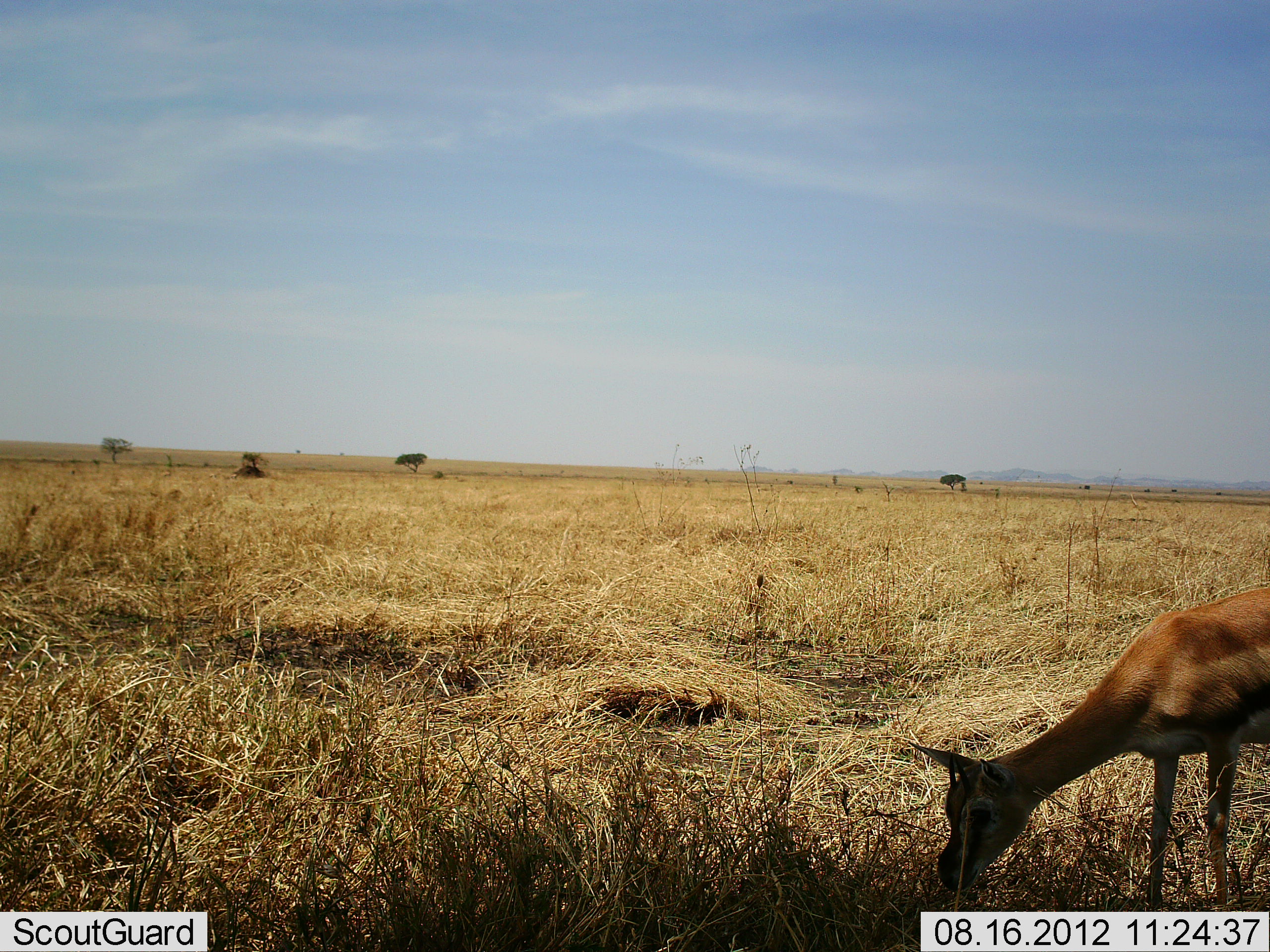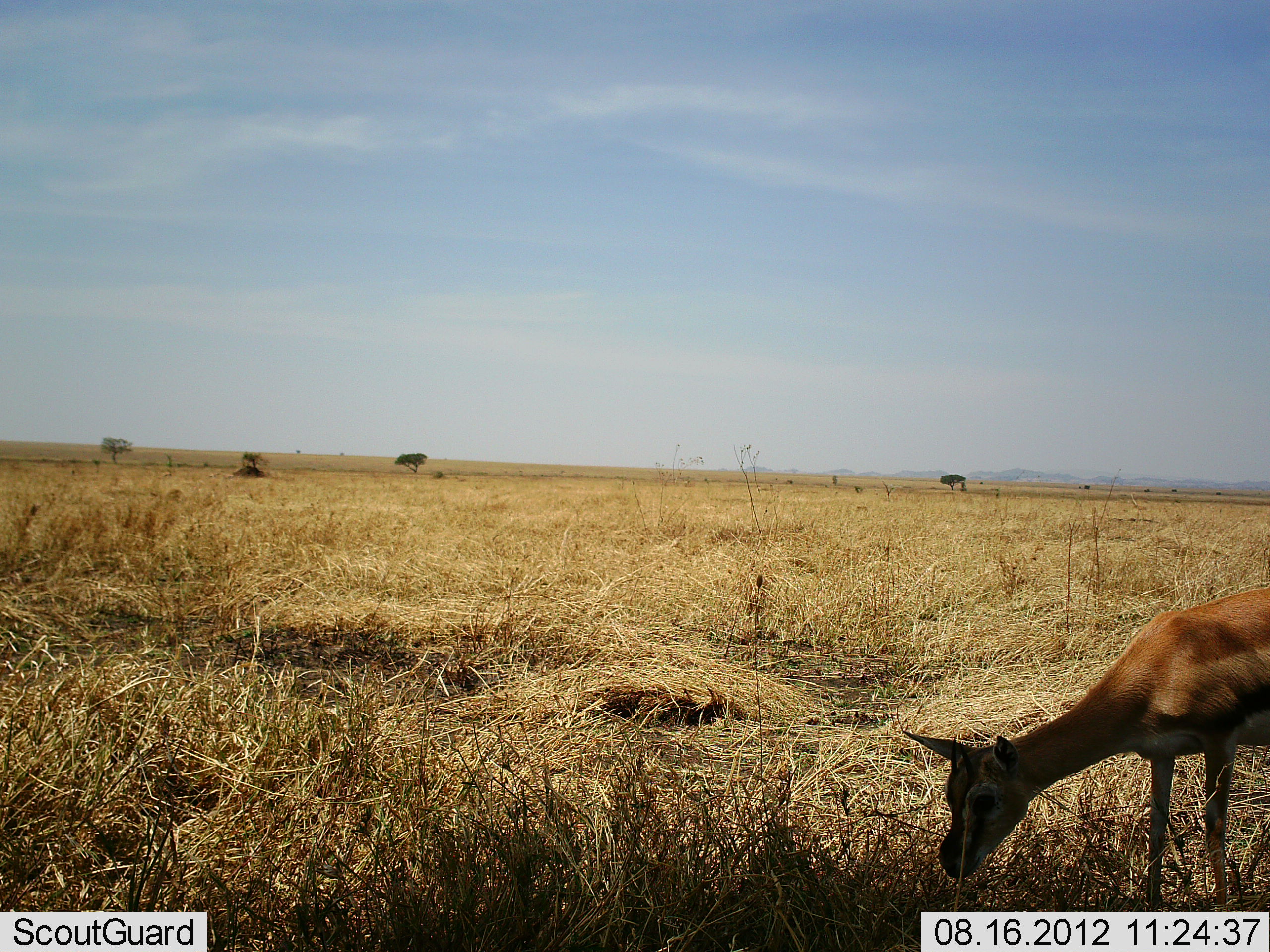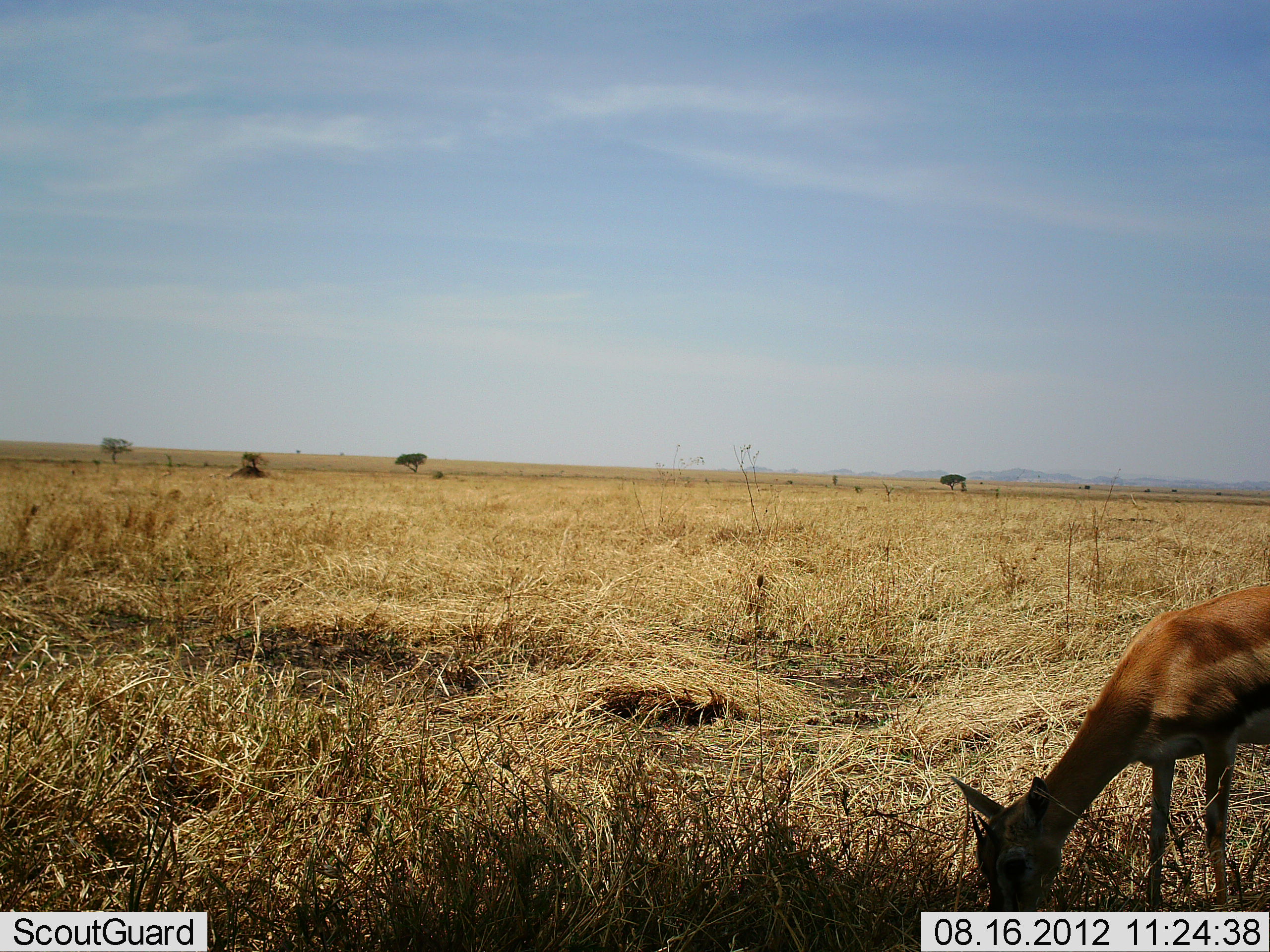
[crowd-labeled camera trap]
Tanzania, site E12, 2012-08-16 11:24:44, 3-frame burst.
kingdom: Animalia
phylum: Chordata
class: Mammalia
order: Artiodactyla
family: Bovidae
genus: Eudorcas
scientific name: Eudorcas thomsonii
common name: thomson's gazelle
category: gazellethomsons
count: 1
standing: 50%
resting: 0%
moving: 0%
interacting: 0%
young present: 0%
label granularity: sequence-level